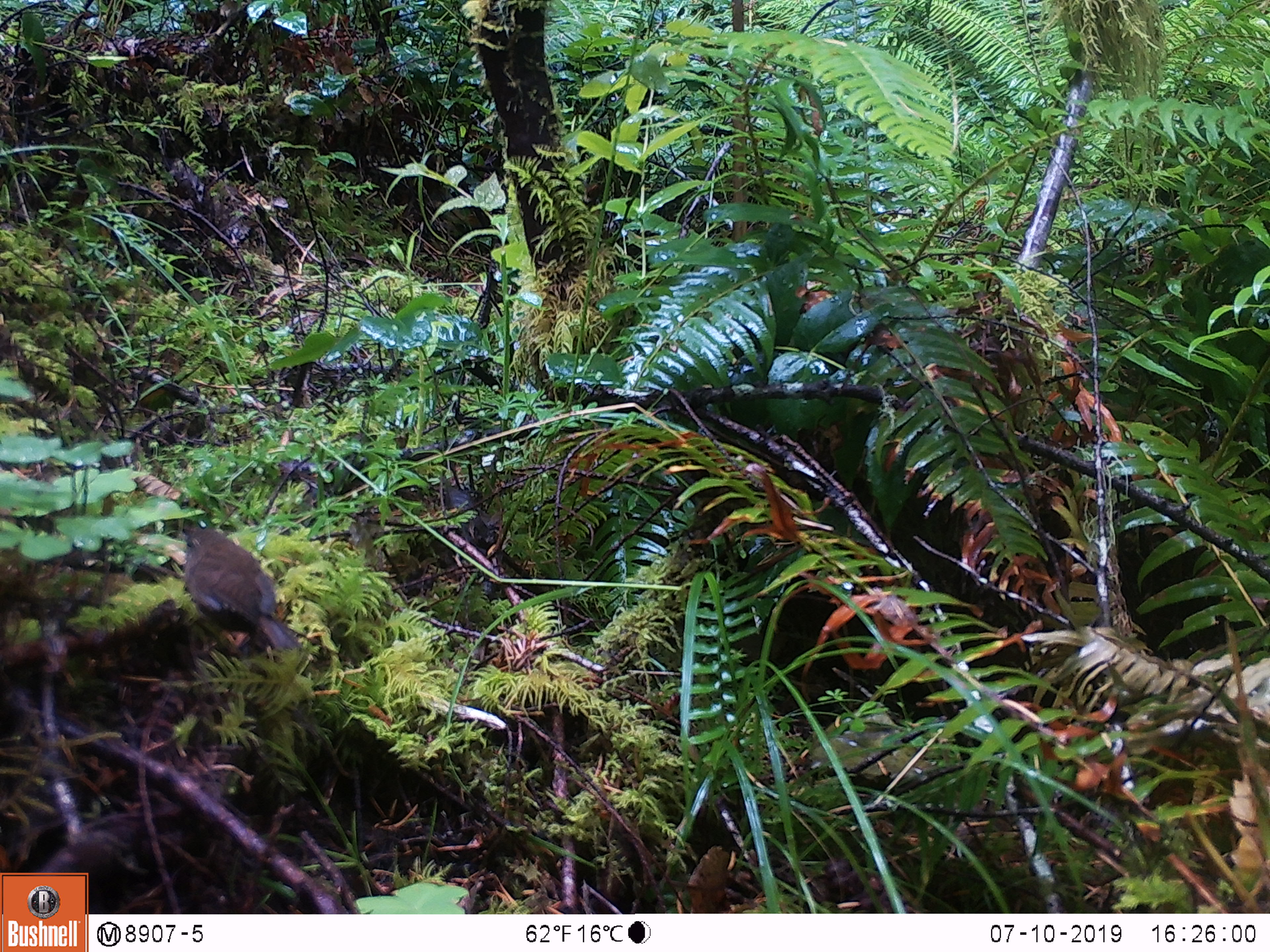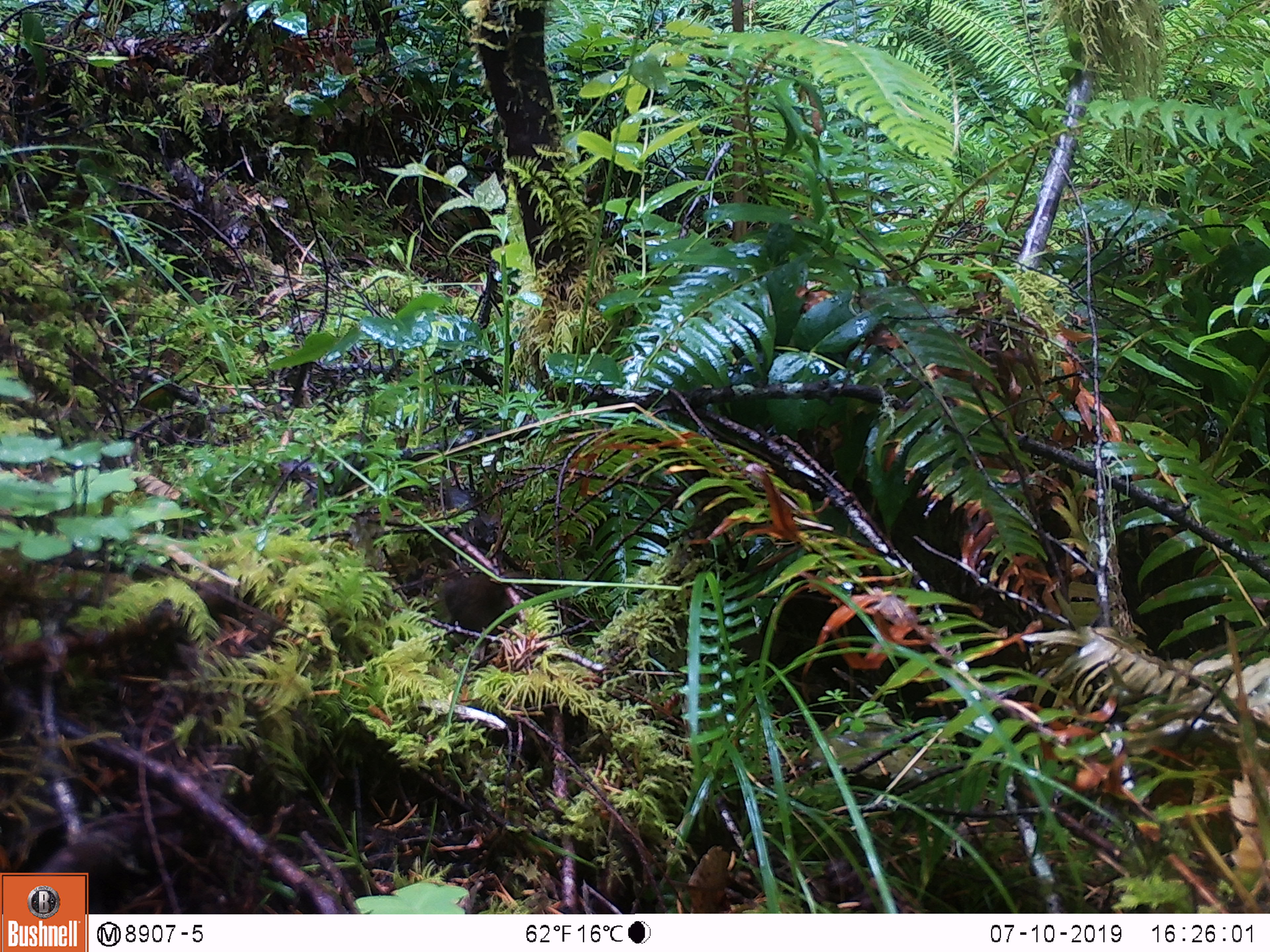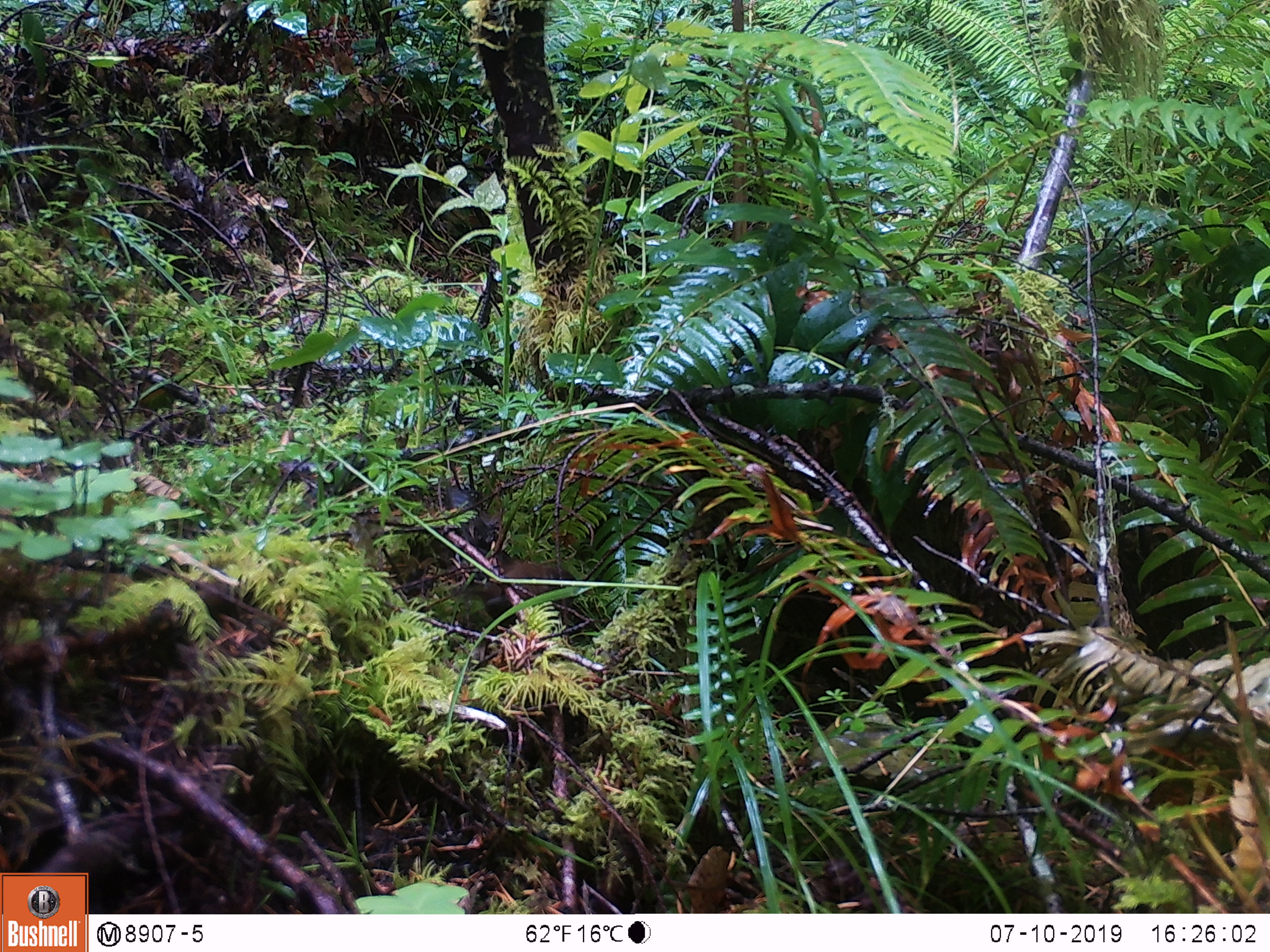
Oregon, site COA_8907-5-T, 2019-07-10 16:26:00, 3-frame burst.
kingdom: Animalia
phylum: Chordata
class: Aves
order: Passeriformes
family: Troglodytidae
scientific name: Troglodytidae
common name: wrens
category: troglodytidae family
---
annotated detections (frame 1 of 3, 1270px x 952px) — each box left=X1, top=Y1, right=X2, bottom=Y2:
troglodytidae family: left=173, top=520, right=300, bottom=668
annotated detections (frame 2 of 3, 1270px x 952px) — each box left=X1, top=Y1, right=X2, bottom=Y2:
troglodytidae family: left=406, top=550, right=532, bottom=650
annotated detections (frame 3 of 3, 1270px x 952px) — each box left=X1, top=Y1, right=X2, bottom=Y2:
troglodytidae family: left=458, top=553, right=590, bottom=648